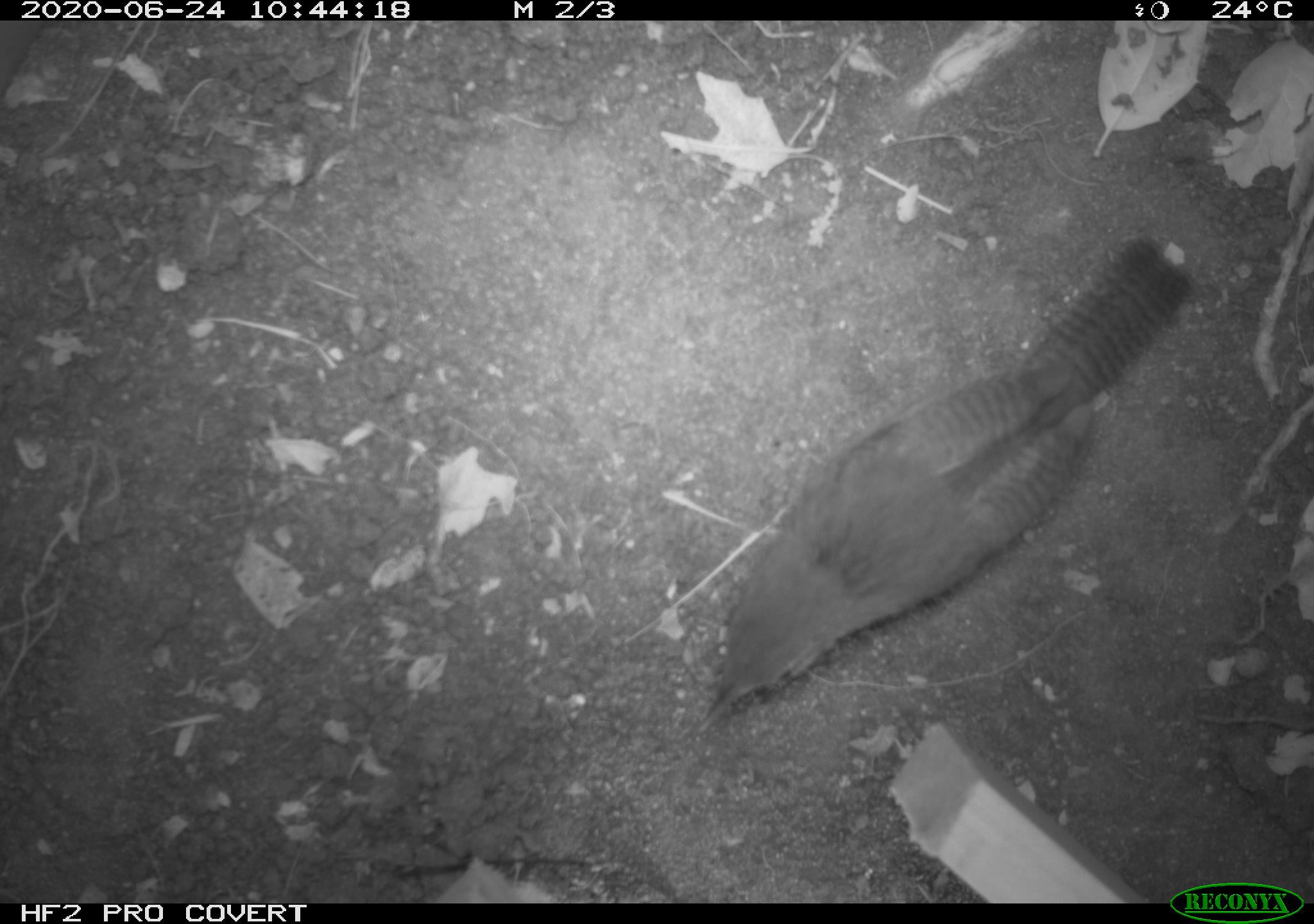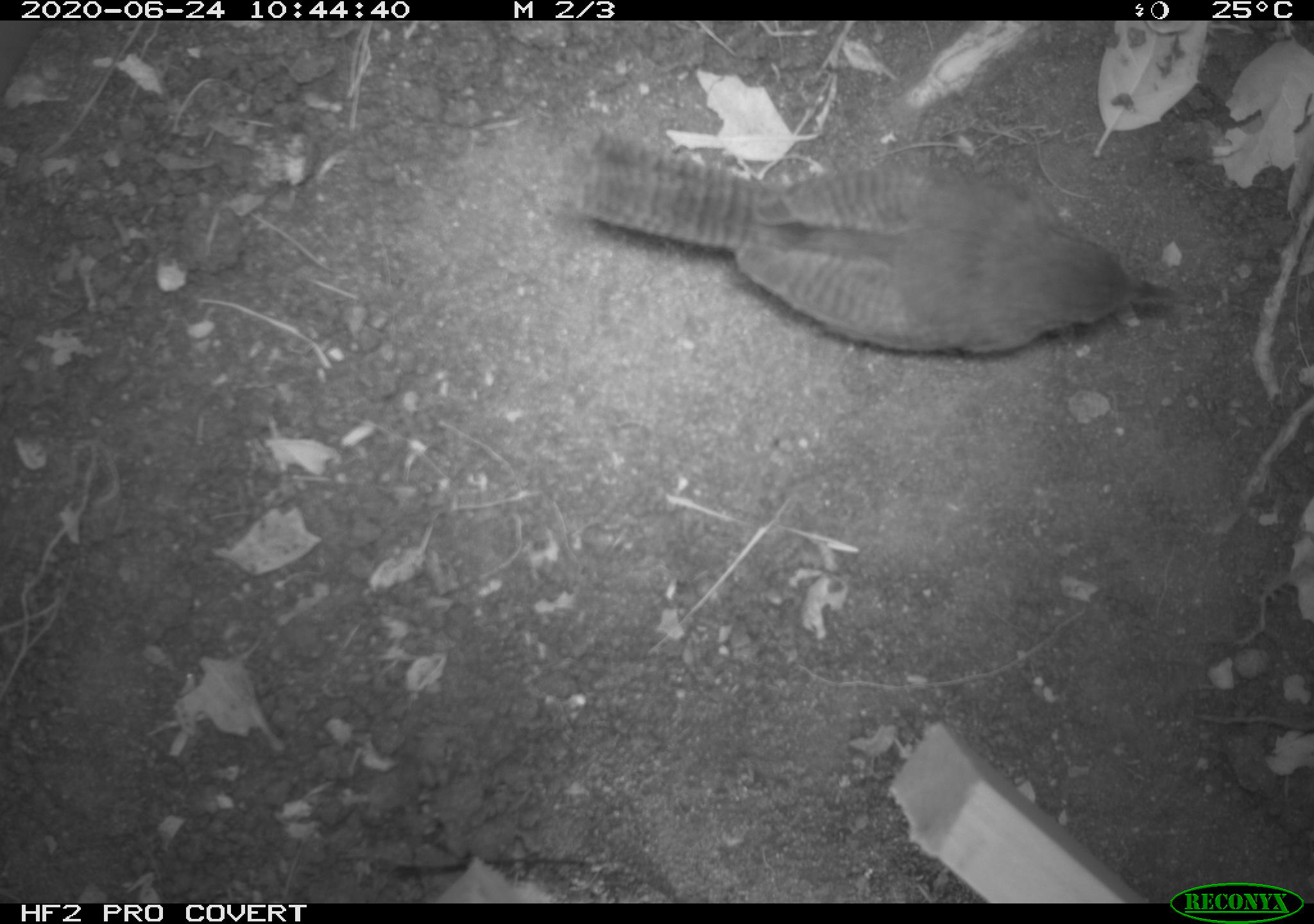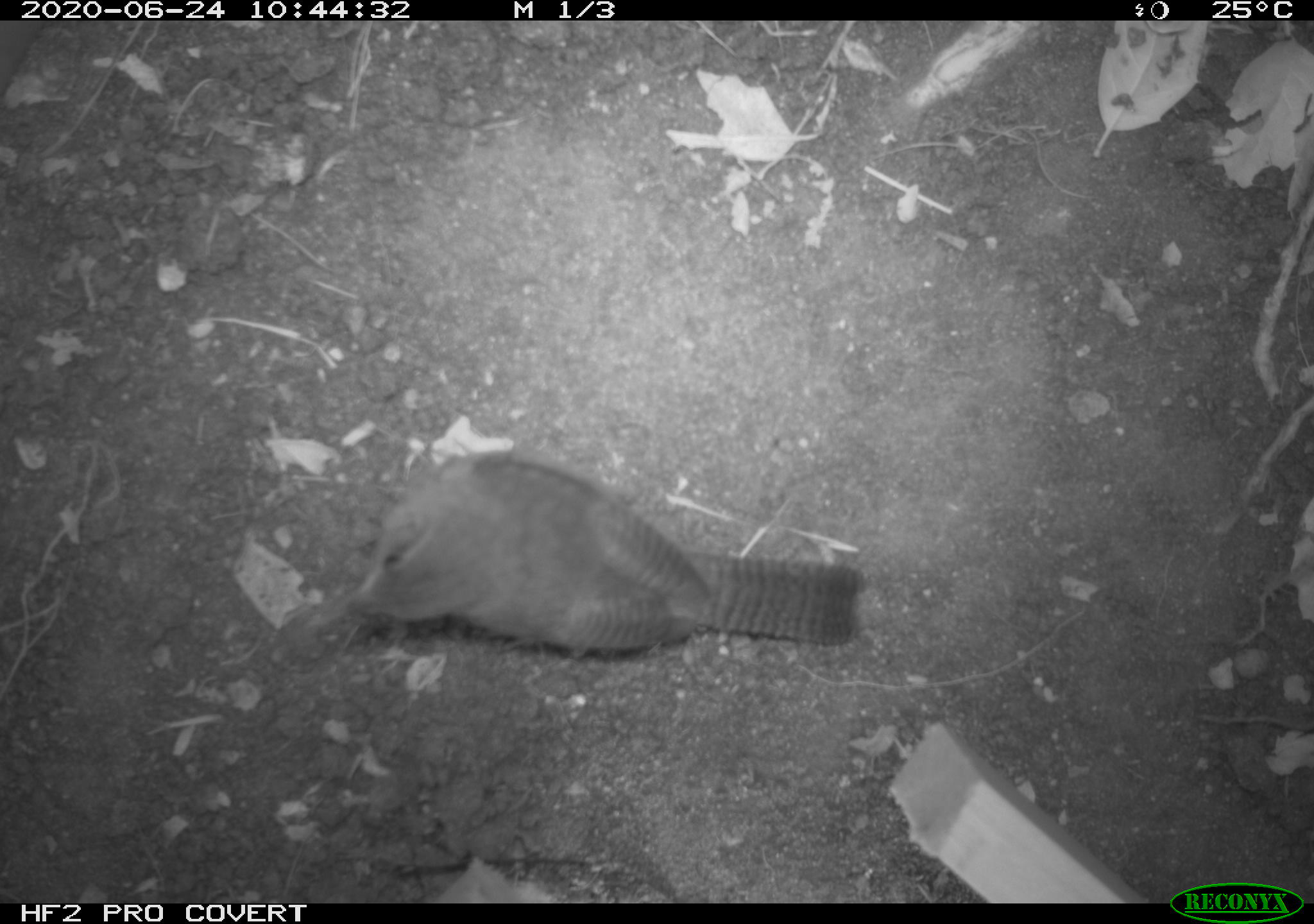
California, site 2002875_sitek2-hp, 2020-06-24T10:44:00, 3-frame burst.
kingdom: Animalia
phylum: Chordata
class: Aves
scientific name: Aves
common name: bird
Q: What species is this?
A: Bird (Aves).